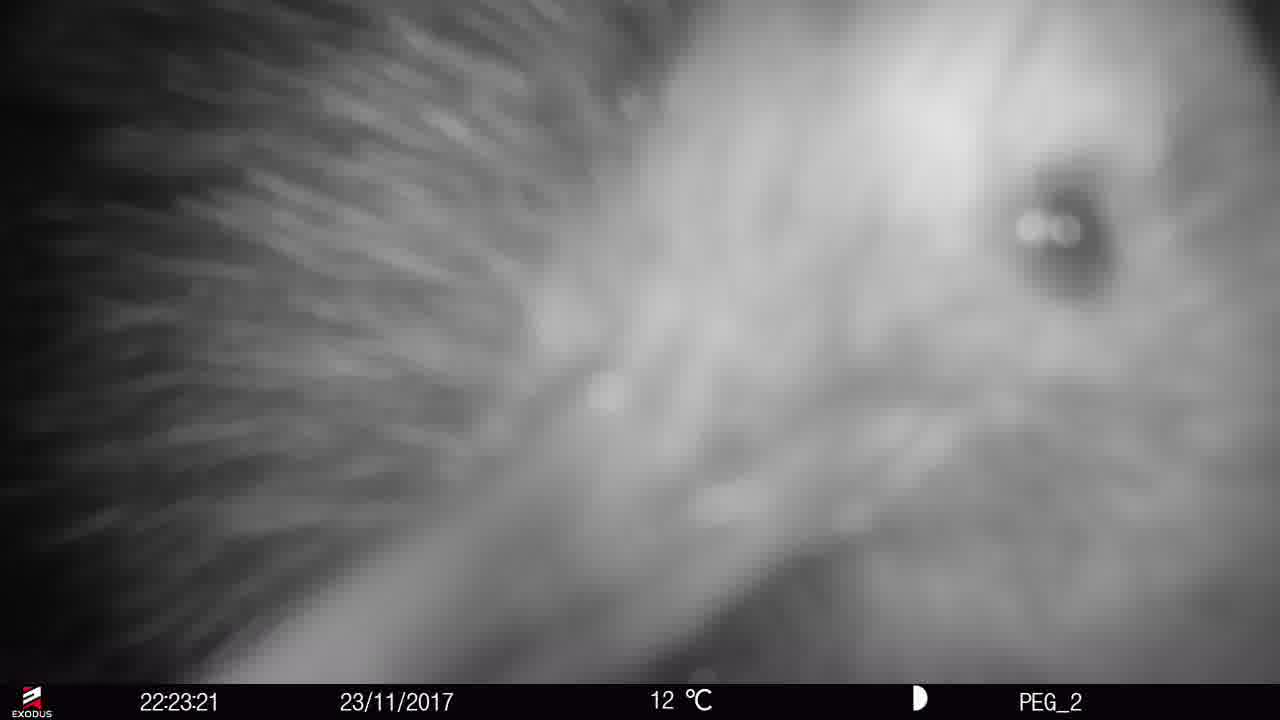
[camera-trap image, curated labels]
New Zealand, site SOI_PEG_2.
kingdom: Animalia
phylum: Chordata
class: Aves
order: Apterygiformes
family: Apterygidae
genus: Apteryx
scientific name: Apteryx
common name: kiwi